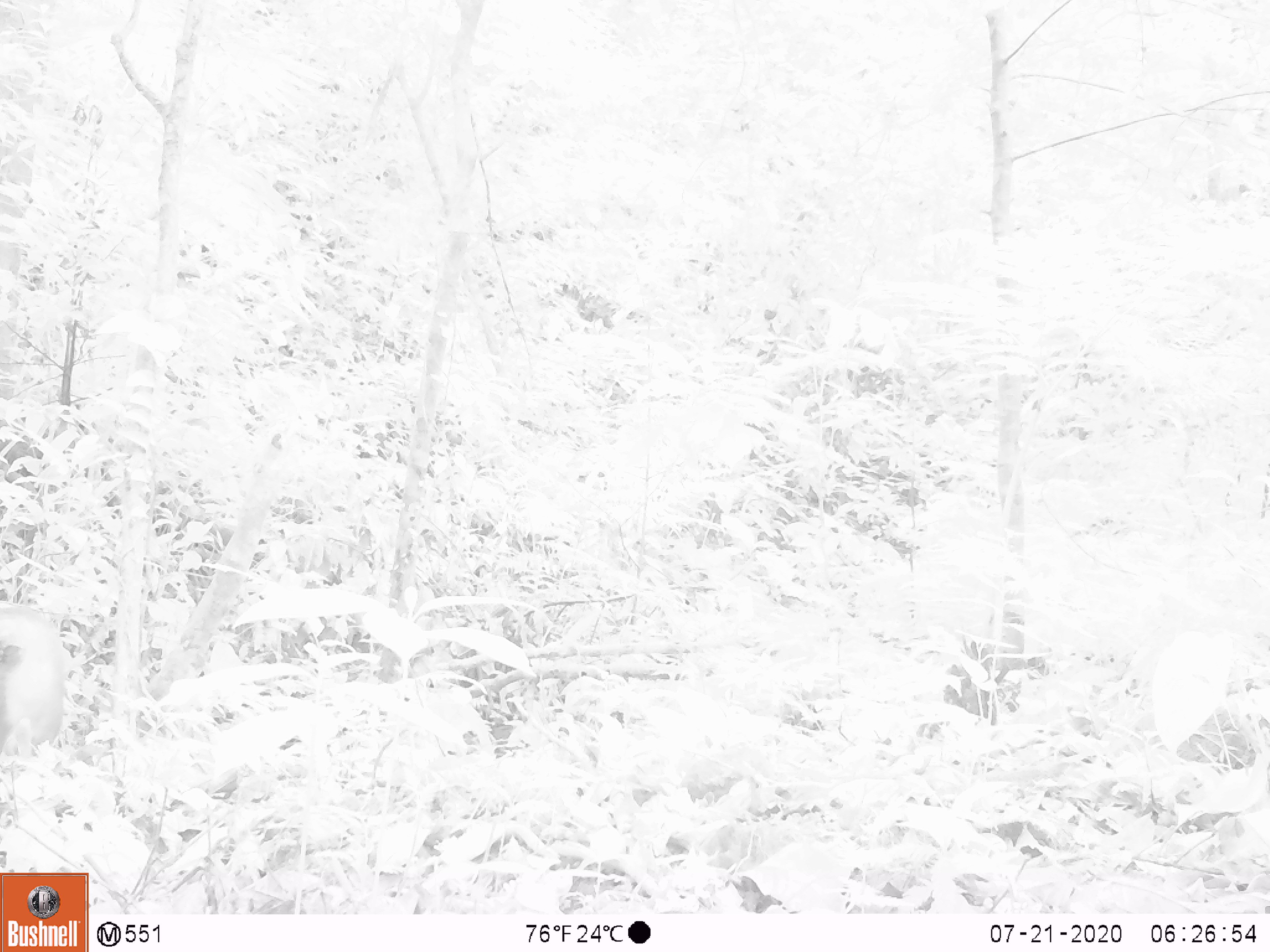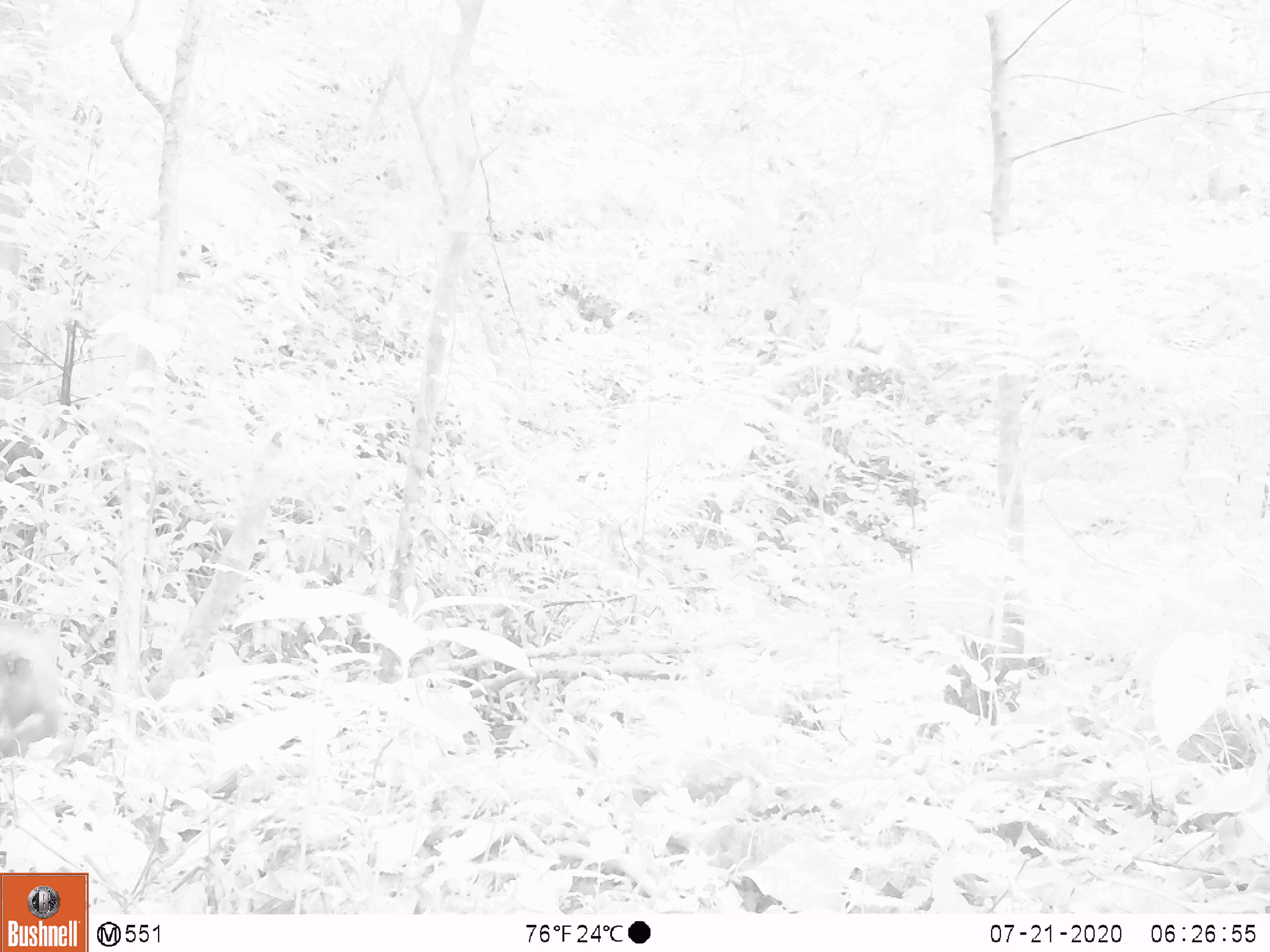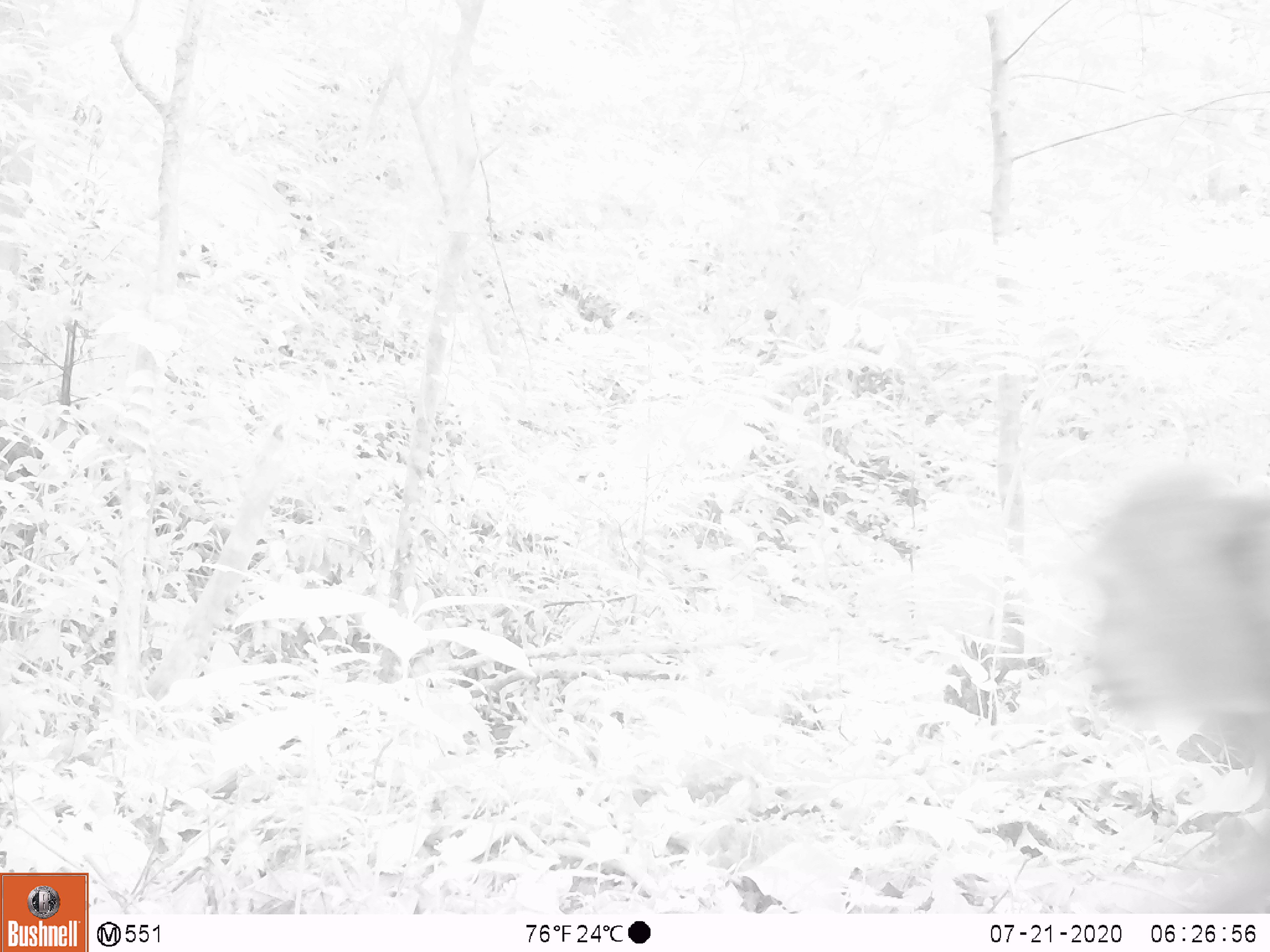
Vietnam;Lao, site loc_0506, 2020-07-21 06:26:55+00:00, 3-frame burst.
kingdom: Animalia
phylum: Chordata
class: Mammalia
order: Primates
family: Cercopithecidae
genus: Macaca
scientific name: Macaca arctoides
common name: stump-tailed macaque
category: stump tailed macaque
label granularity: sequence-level